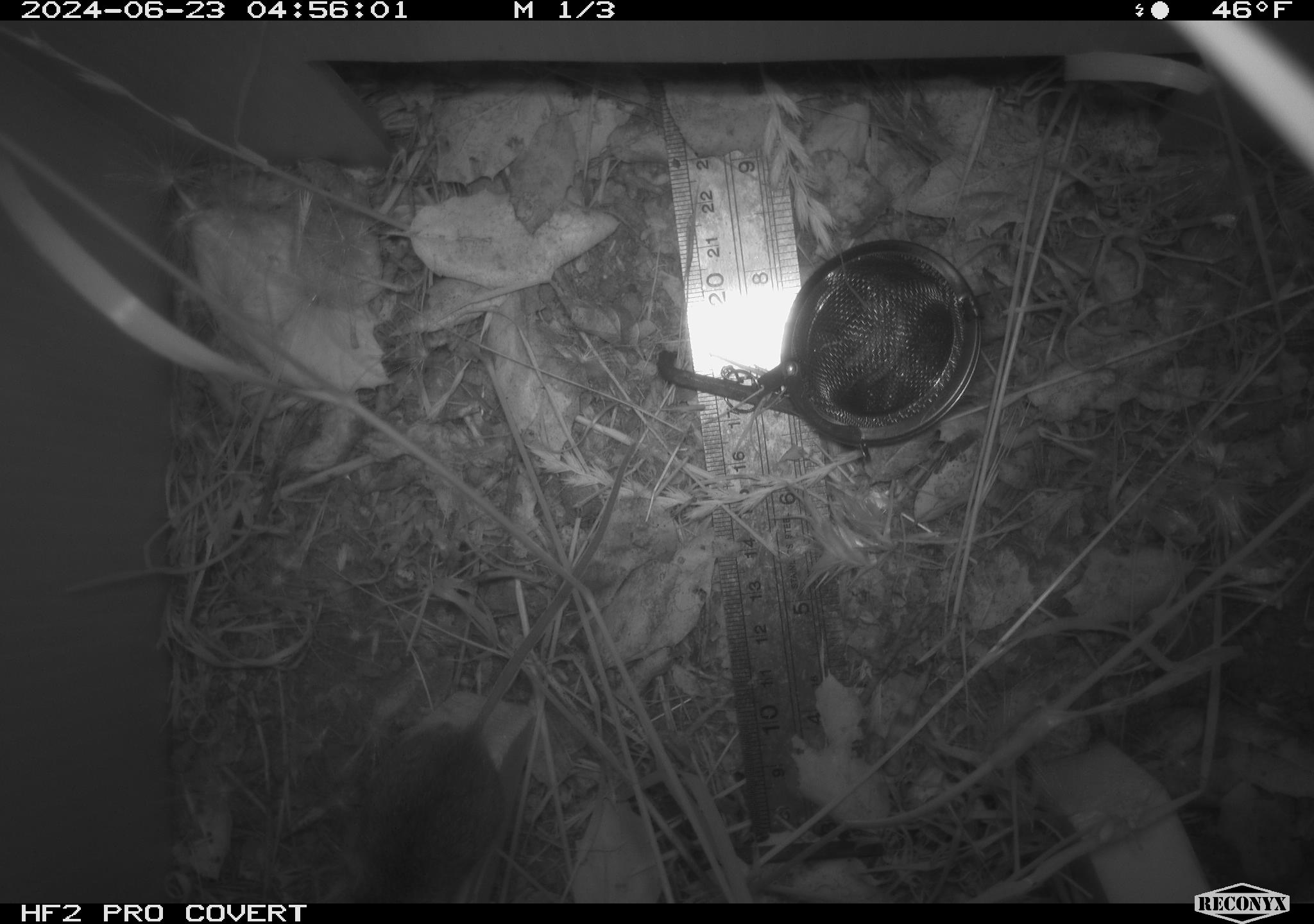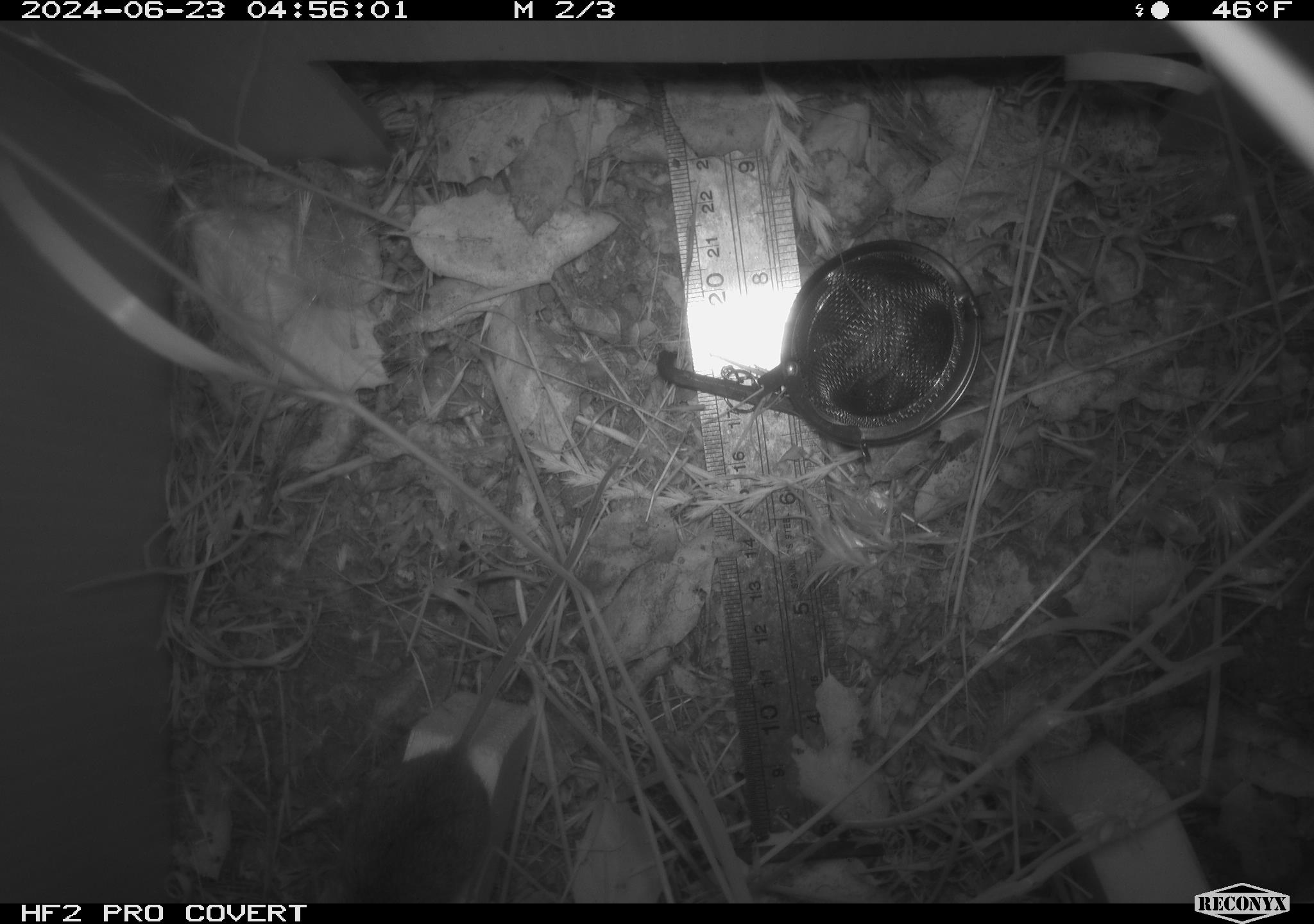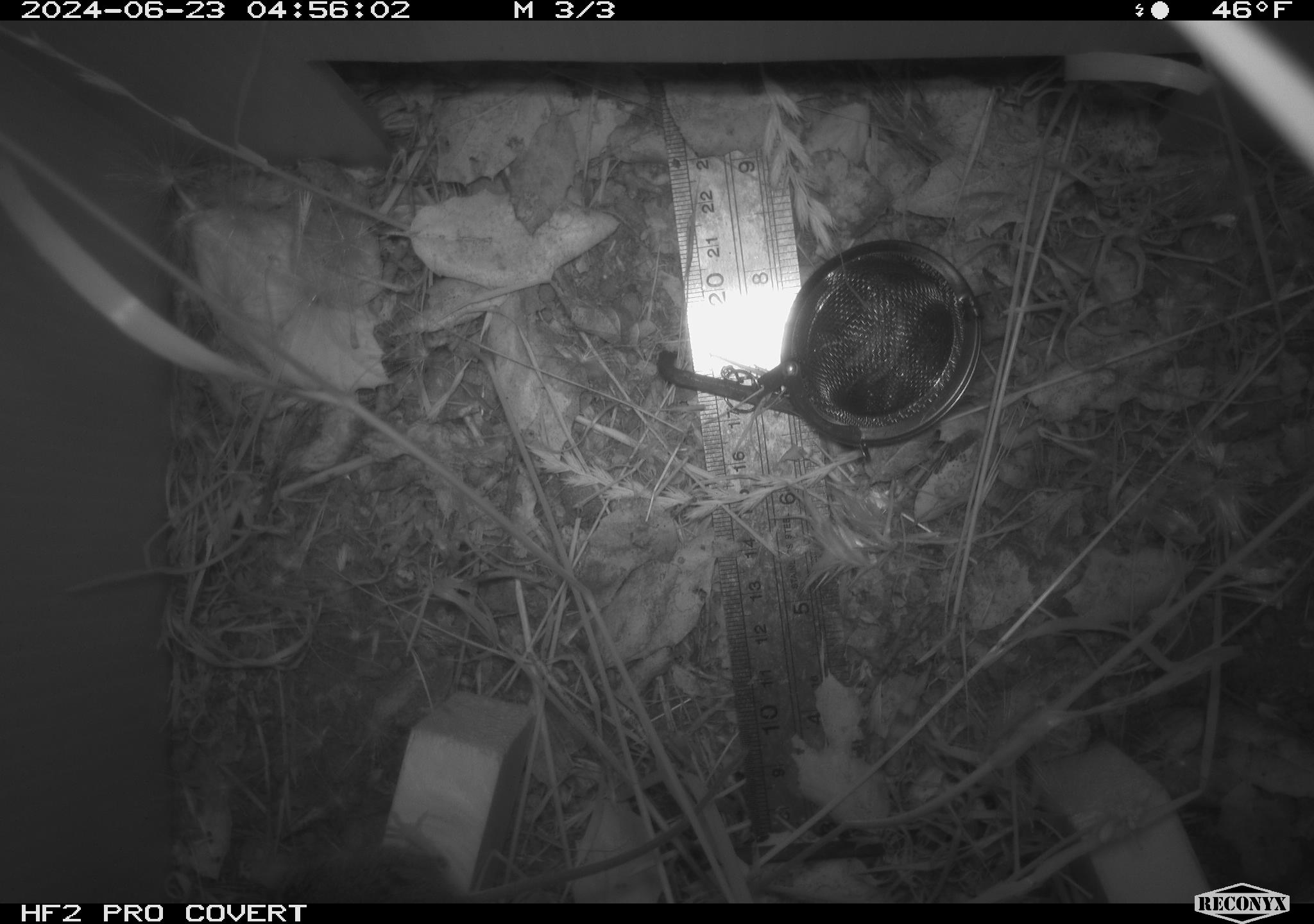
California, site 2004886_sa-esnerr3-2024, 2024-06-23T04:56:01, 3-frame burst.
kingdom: Animalia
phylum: Chordata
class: Mammalia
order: Rodentia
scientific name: Rodentia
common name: rodent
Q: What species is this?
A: Rodent (Rodentia).